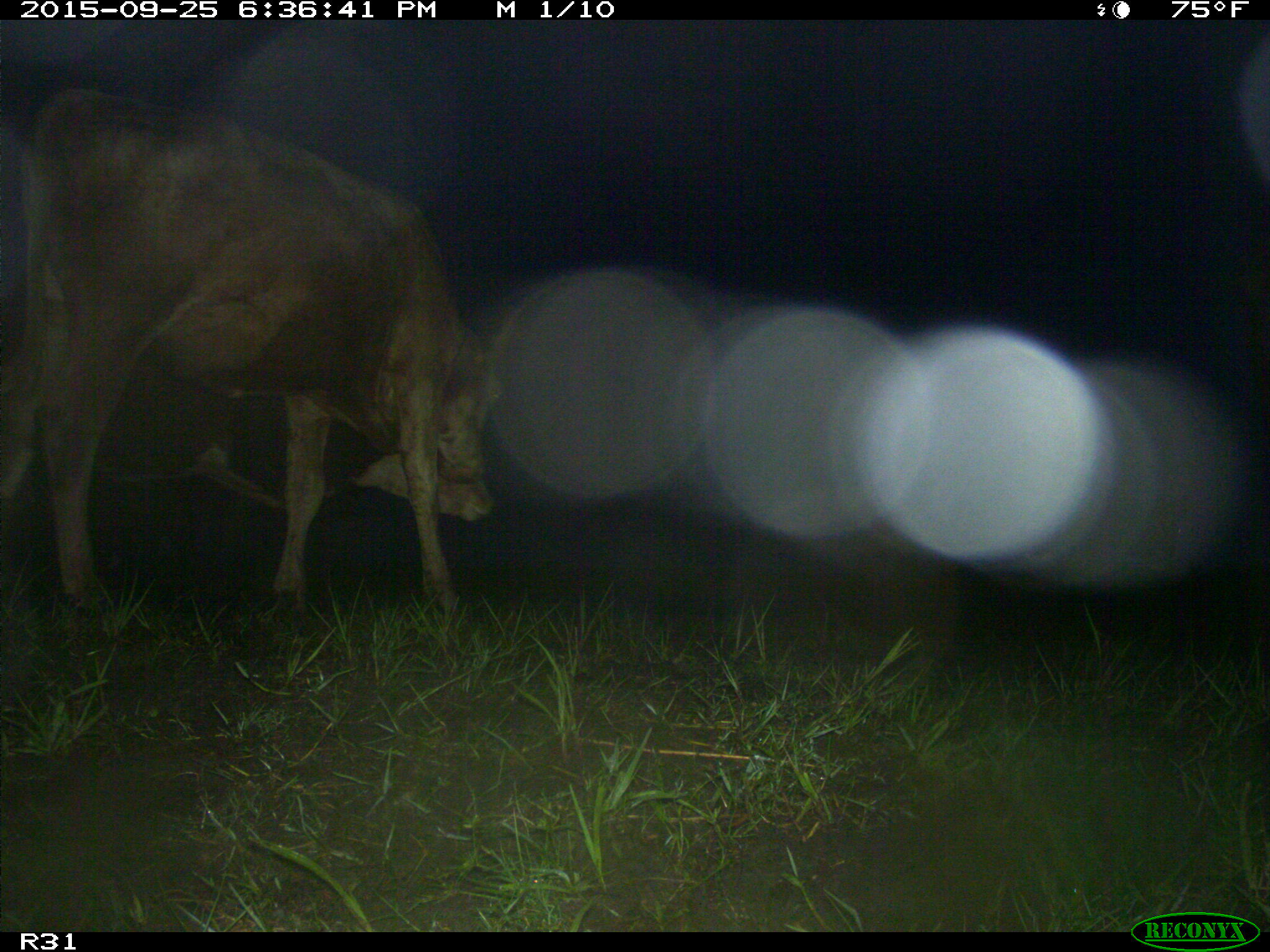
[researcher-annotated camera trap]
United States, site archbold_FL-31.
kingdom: Animalia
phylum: Chordata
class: Mammalia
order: Artiodactyla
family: Bovidae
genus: Bos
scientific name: Bos taurus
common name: domestic cow